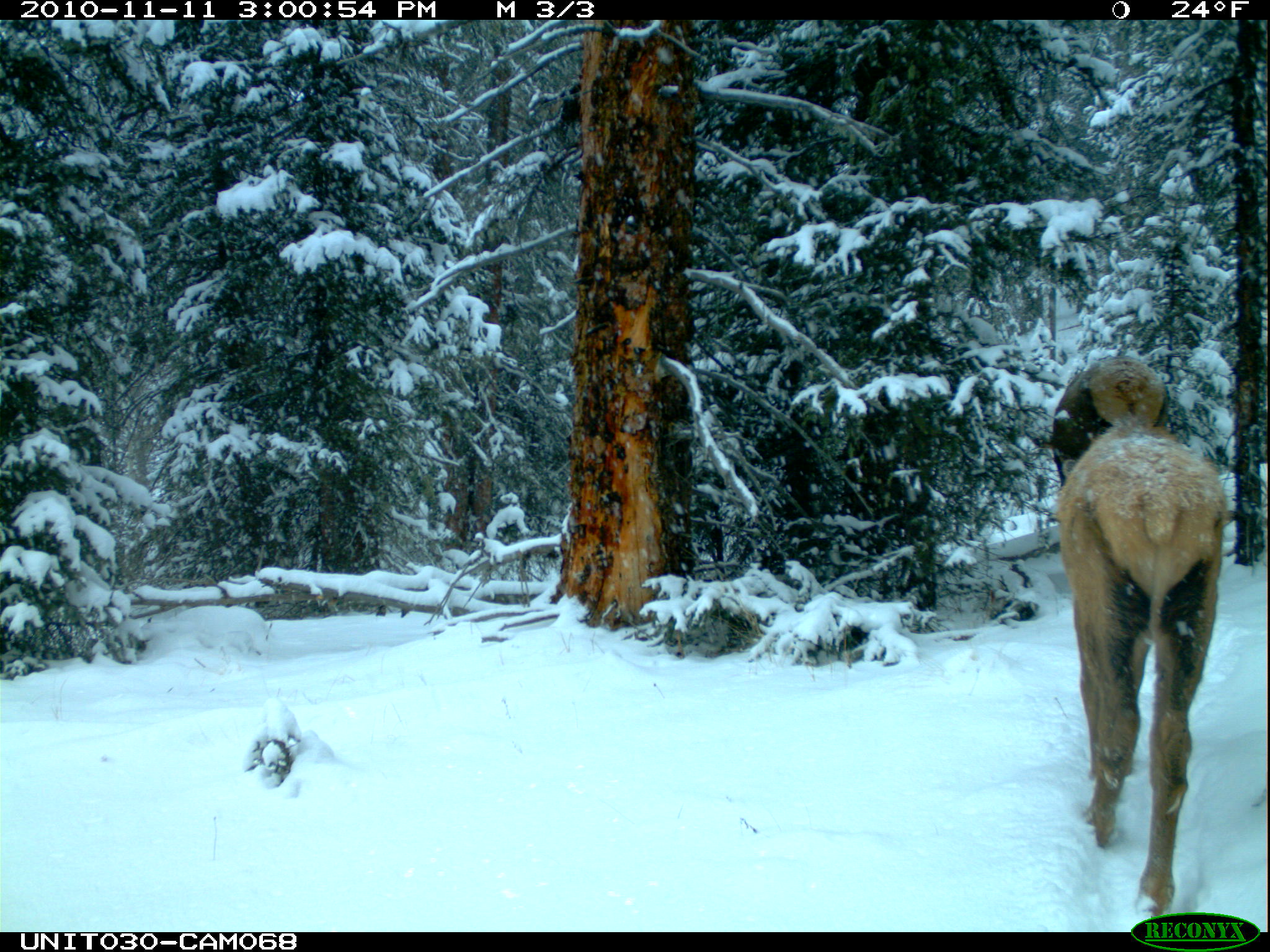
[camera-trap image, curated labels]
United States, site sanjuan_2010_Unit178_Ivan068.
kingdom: Animalia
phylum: Chordata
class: Mammalia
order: Artiodactyla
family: Cervidae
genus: Cervus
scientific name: Cervus elaphus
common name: red deer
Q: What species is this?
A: Cervus elaphus (red deer).